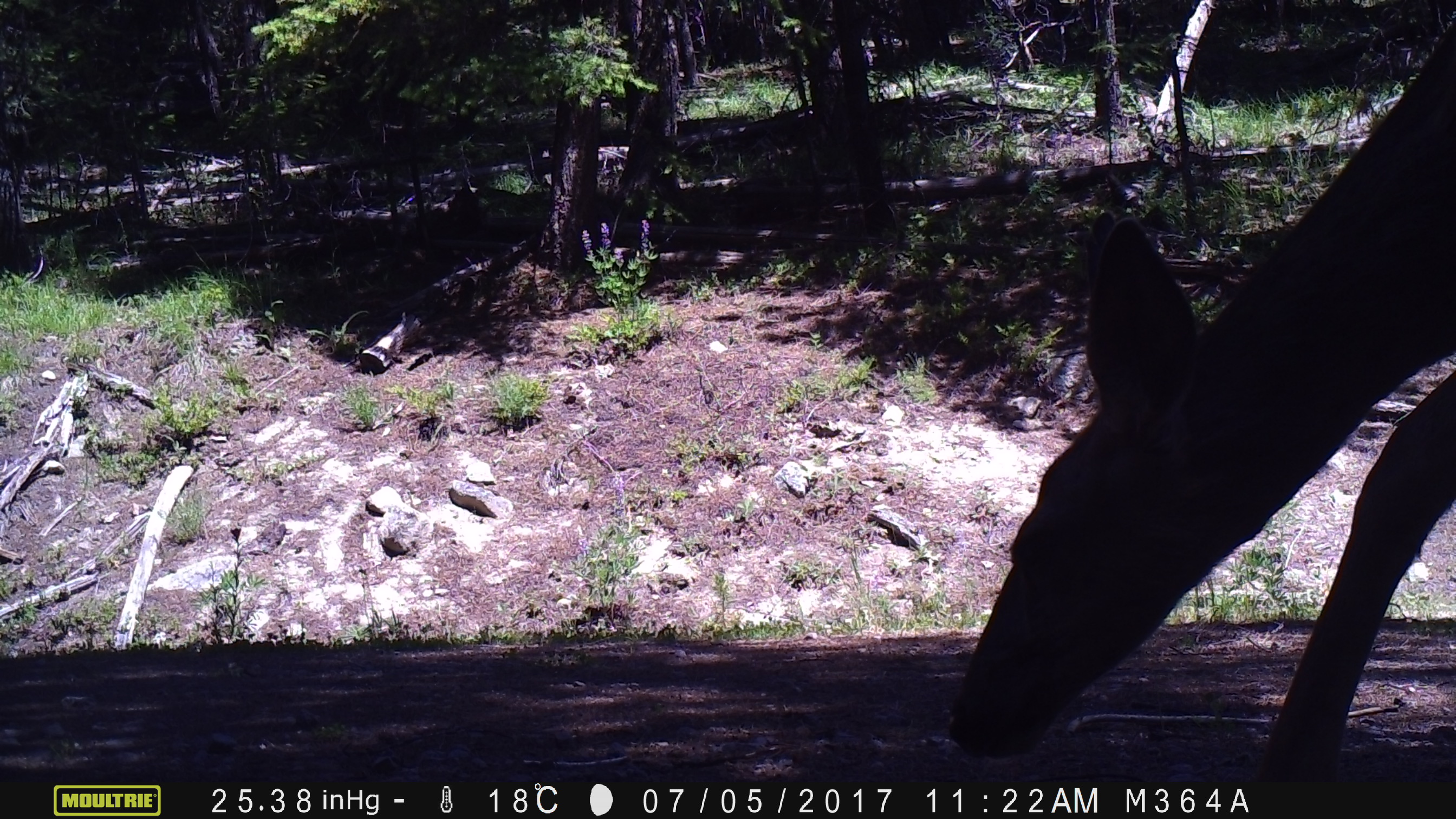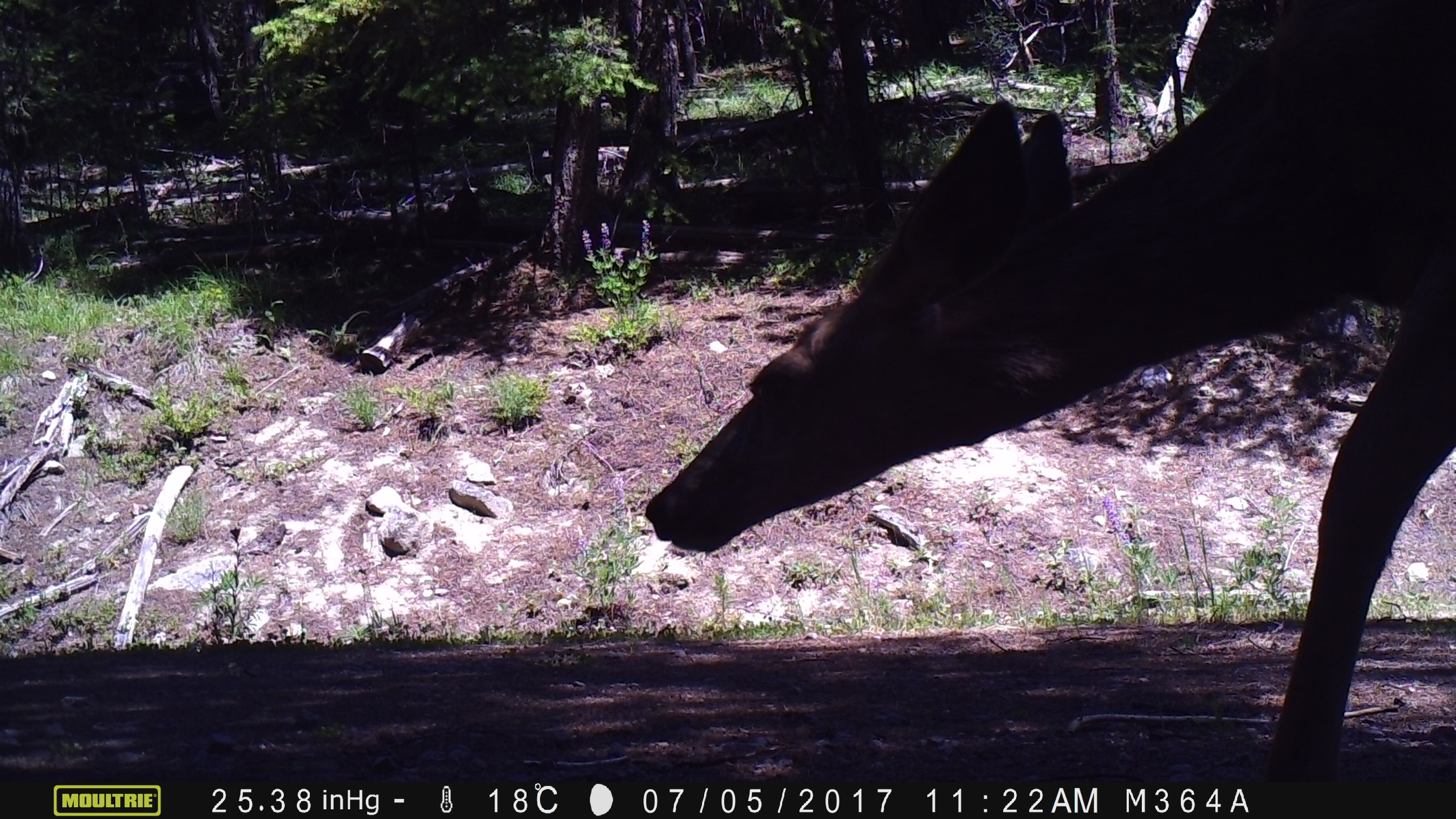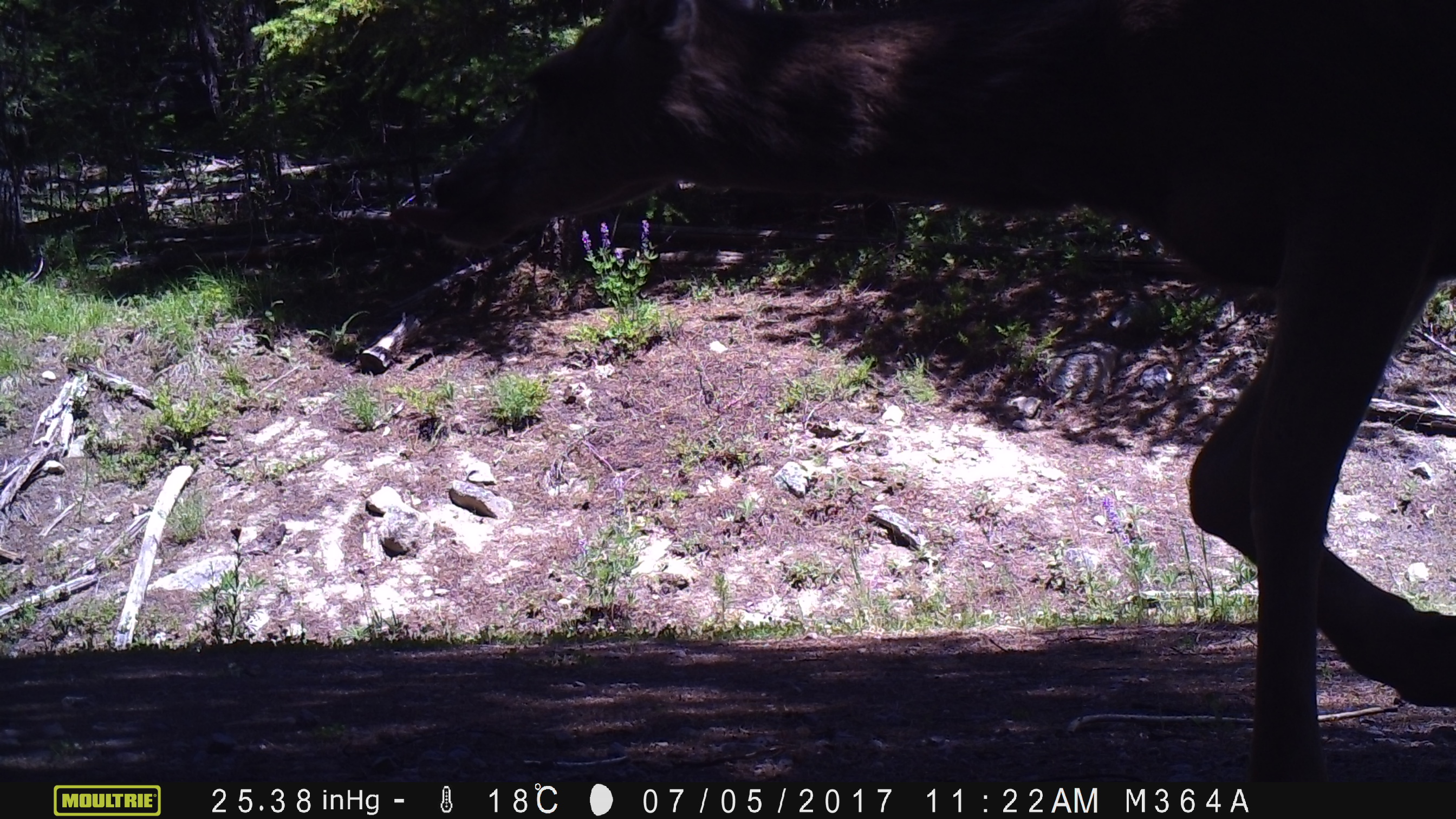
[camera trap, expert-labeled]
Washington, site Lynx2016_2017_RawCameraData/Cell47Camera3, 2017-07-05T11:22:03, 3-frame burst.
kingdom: Animalia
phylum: Chordata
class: Mammalia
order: Artiodactyla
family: Cervidae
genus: Odocoileus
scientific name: Odocoileus hemionus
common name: mule deer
Odocoileus hemionus (mule deer). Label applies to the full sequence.